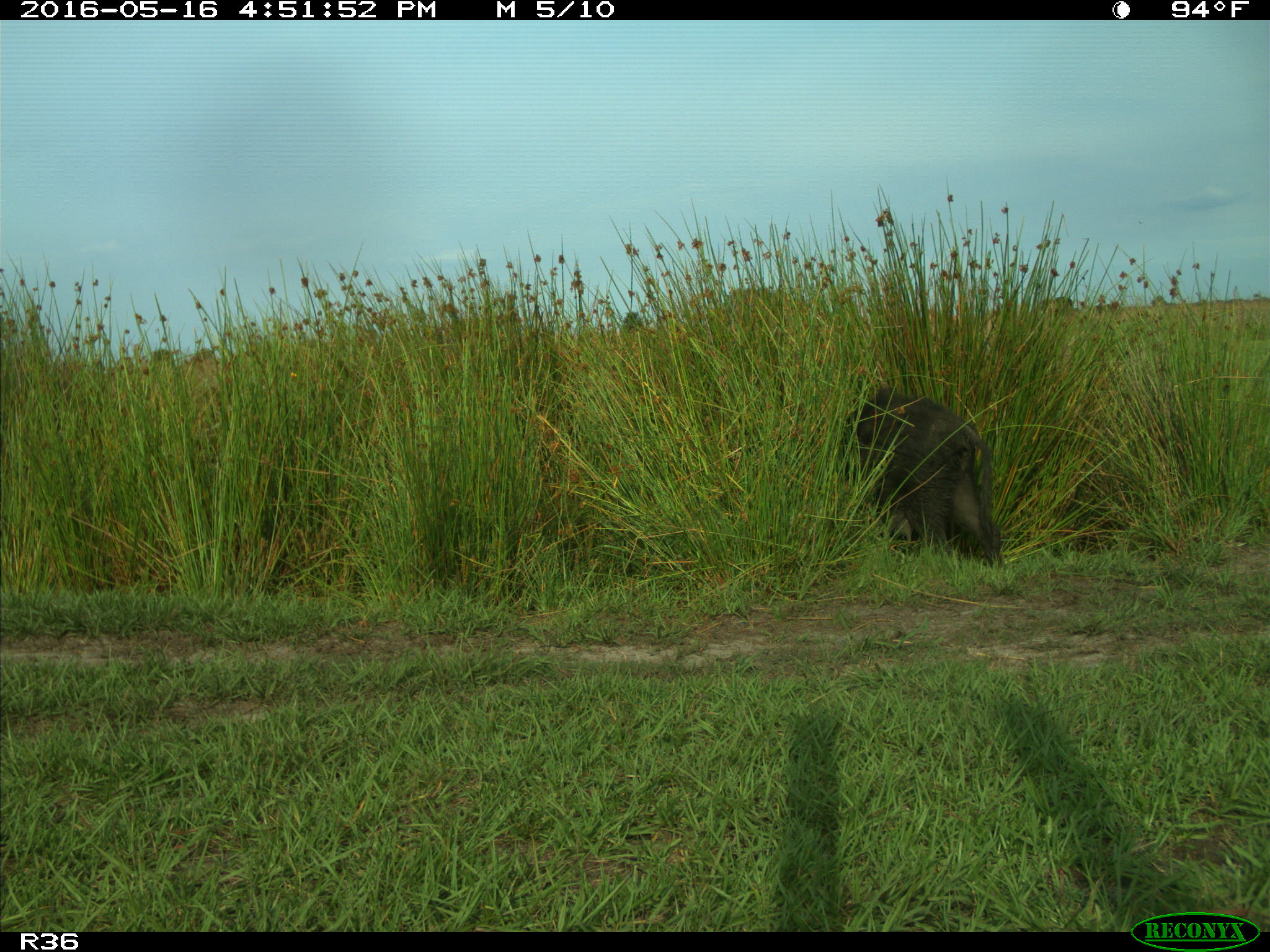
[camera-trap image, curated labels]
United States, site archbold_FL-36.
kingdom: Animalia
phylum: Chordata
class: Mammalia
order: Artiodactyla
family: Suidae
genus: Sus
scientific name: Sus scrofa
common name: wild boar